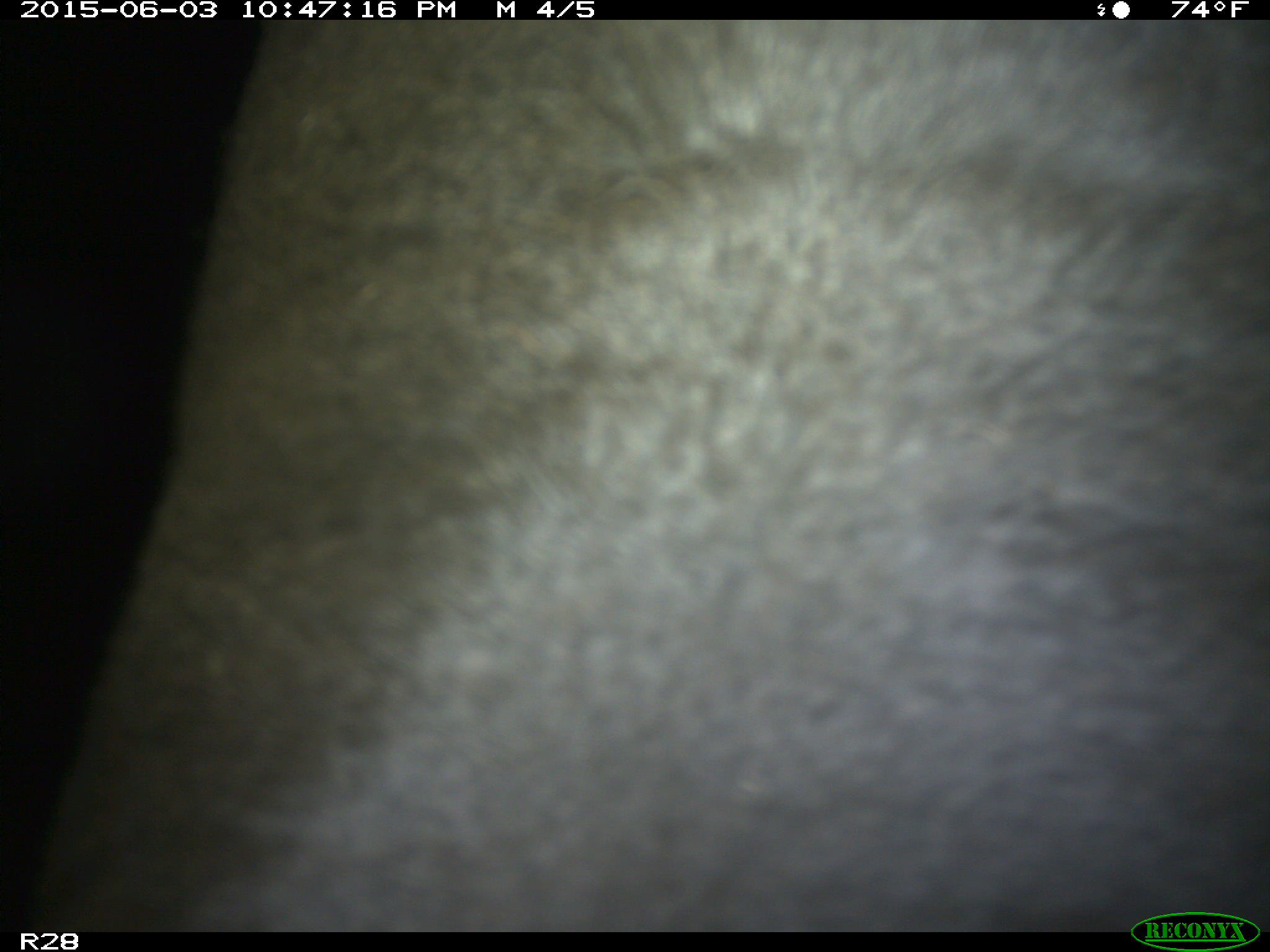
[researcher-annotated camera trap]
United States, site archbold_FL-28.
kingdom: Animalia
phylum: Chordata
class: Mammalia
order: Artiodactyla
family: Bovidae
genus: Bos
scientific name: Bos taurus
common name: domestic cow